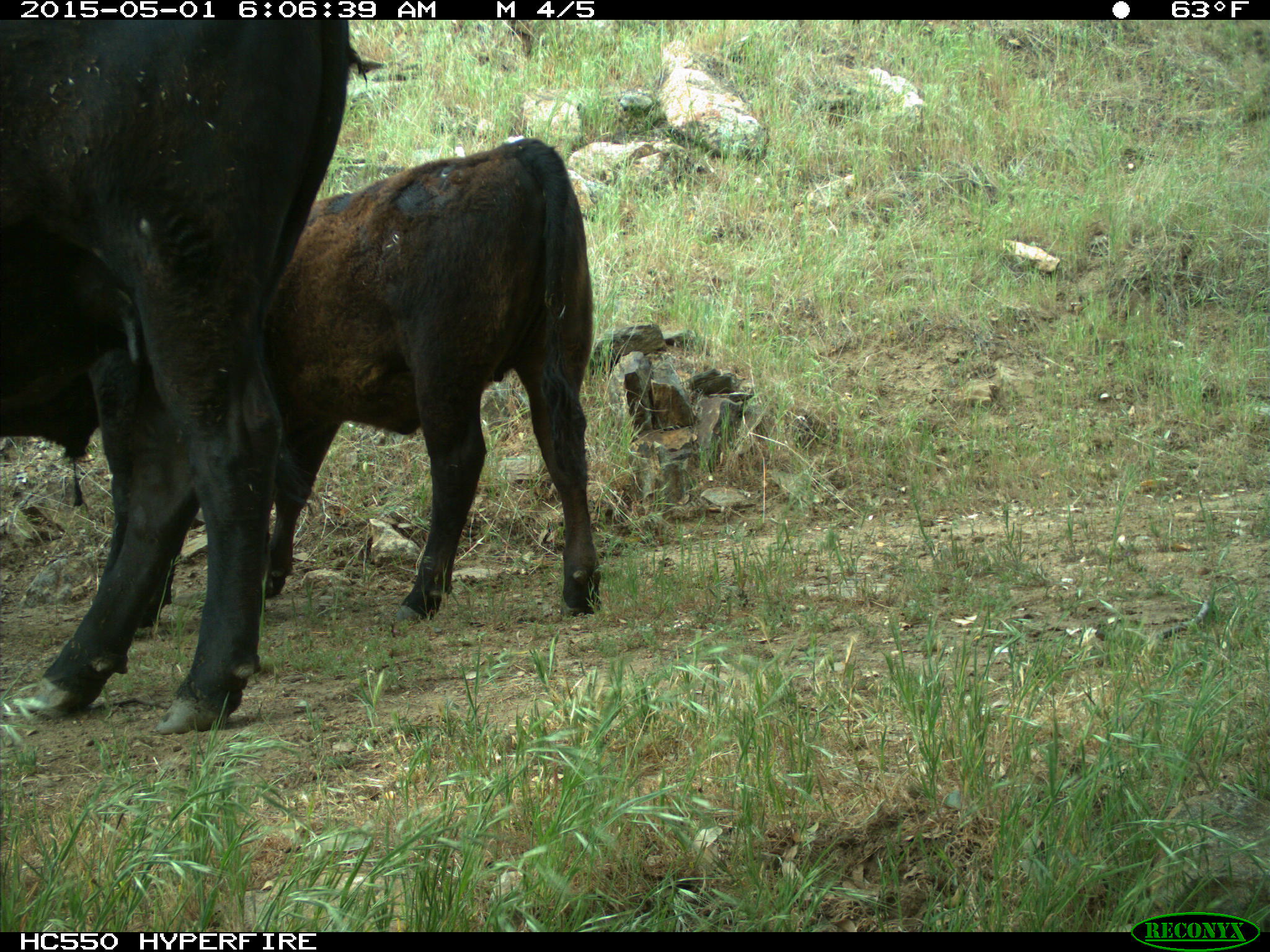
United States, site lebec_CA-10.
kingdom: Animalia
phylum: Chordata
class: Mammalia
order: Artiodactyla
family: Bovidae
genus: Bos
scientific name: Bos taurus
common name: domestic cow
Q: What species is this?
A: Bos taurus (domestic cow).